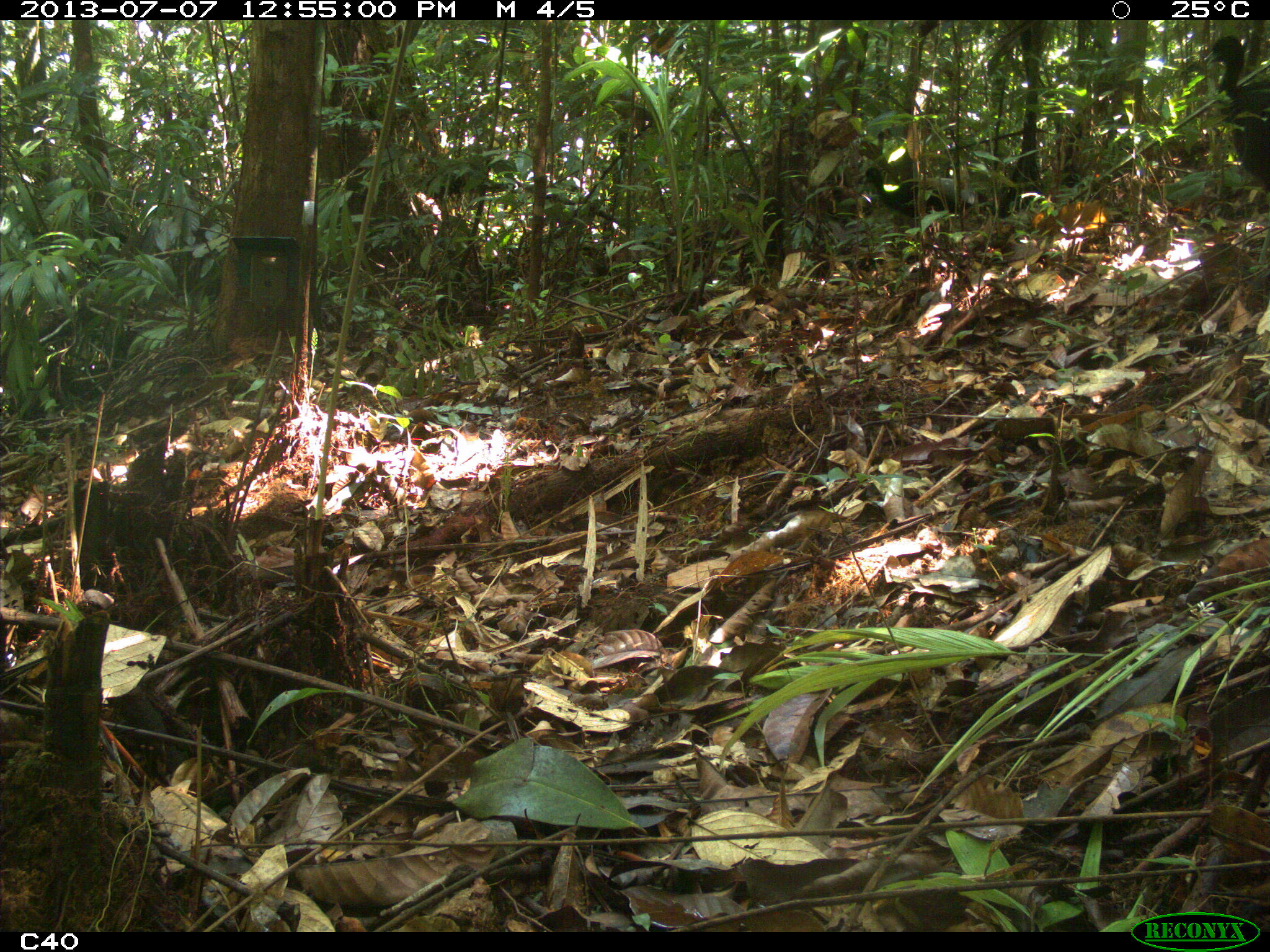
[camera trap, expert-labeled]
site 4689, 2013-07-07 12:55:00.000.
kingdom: Animalia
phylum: Chordata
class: Aves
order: Gruiformes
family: Psophiidae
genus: Psophia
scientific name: Psophia crepitans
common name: gray-winged trumpeter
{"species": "Psophia crepitans (gray-winged trumpeter)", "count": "2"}